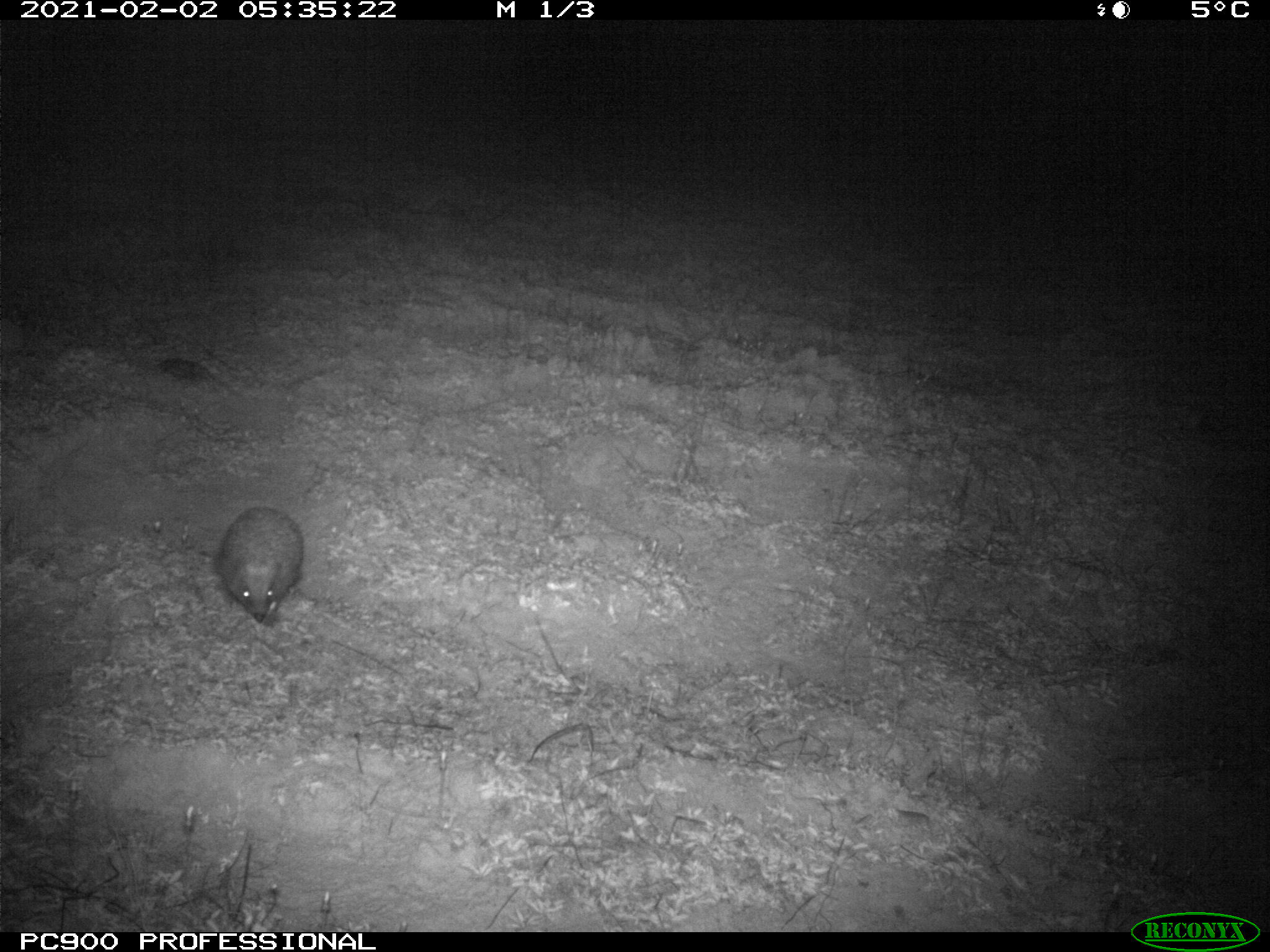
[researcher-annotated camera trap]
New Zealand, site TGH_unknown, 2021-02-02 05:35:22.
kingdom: Animalia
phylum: Chordata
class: Mammalia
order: Eulipotyphla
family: Erinaceidae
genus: Erinaceus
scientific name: Erinaceus europaeus europaeus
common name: european hedgehog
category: hedgehog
Hedgehog (european hedgehog) (Erinaceus europaeus europaeus).